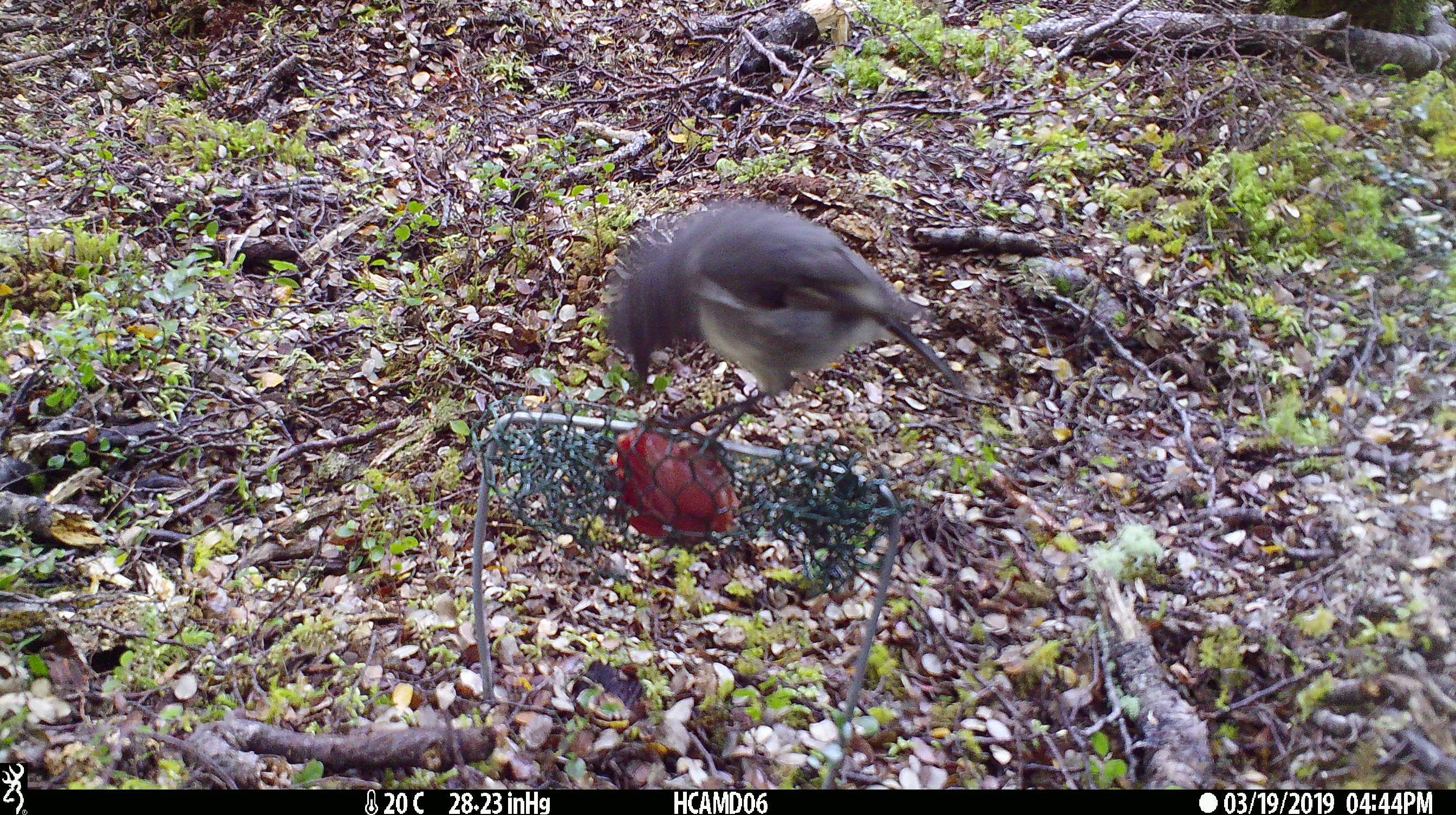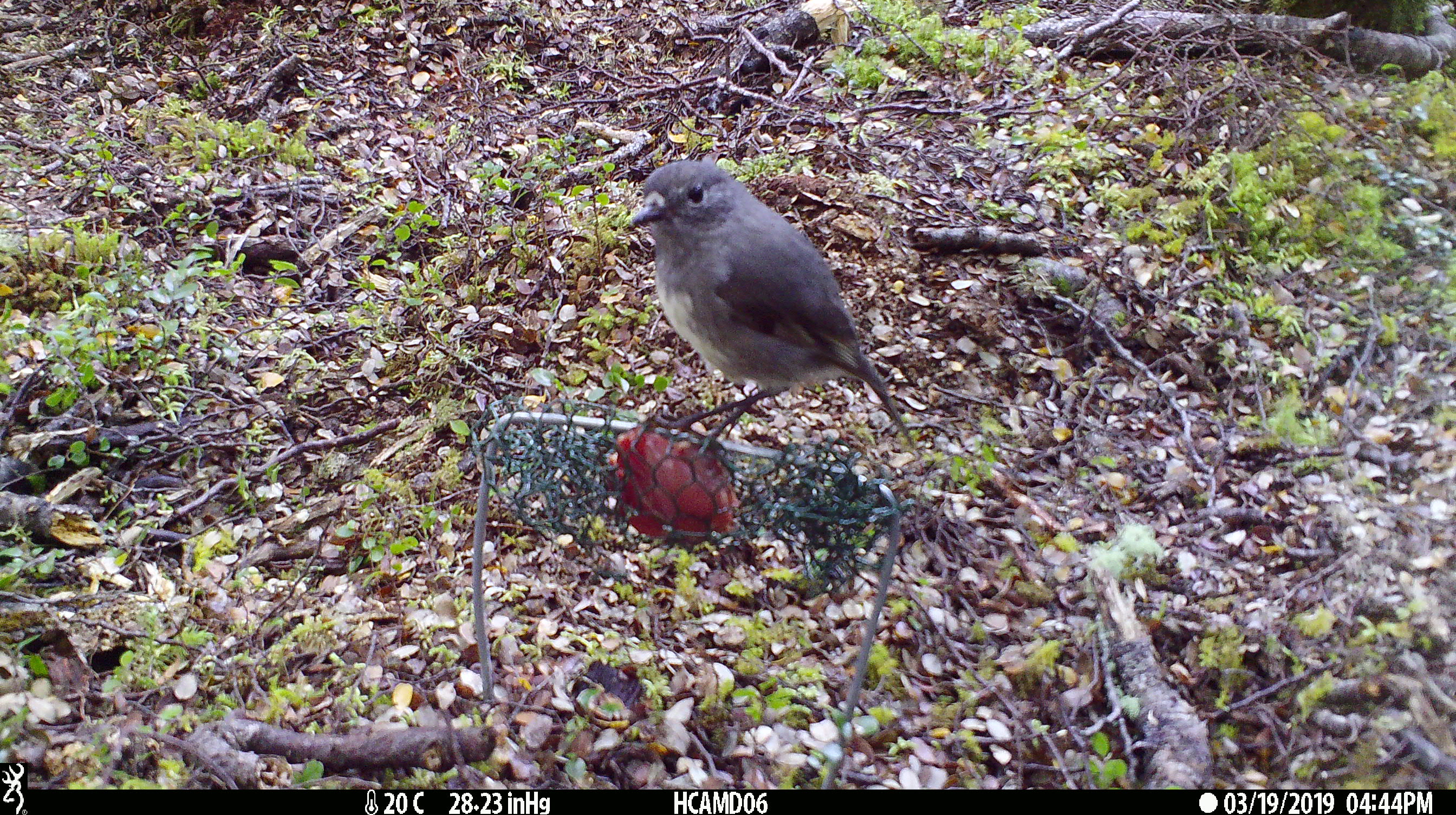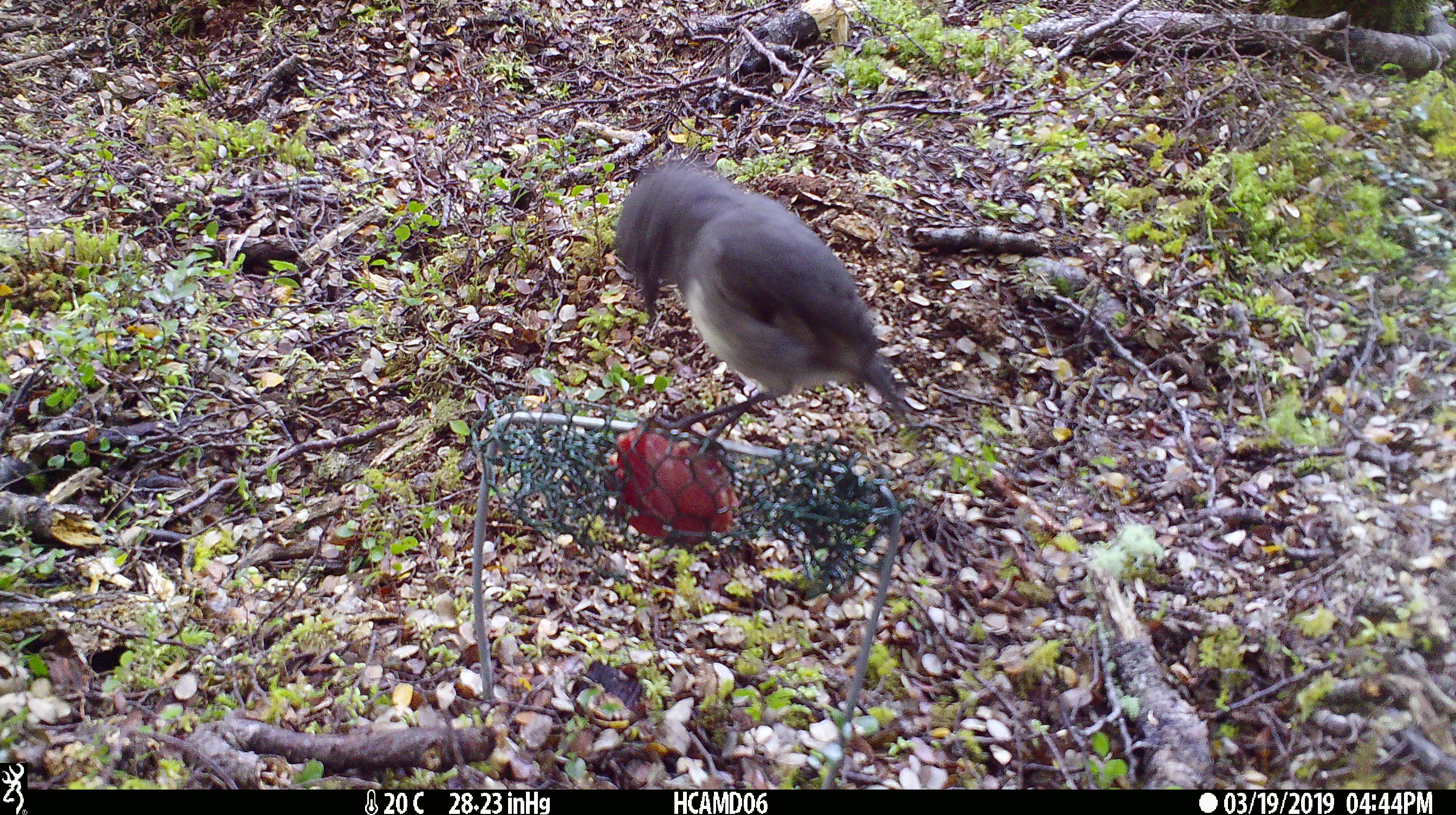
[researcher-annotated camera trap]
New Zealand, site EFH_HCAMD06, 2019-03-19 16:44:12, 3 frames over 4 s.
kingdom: Animalia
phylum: Chordata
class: Aves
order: Passeriformes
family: Petroicidae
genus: Petroica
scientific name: Petroica australis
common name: new zealand robin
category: robin